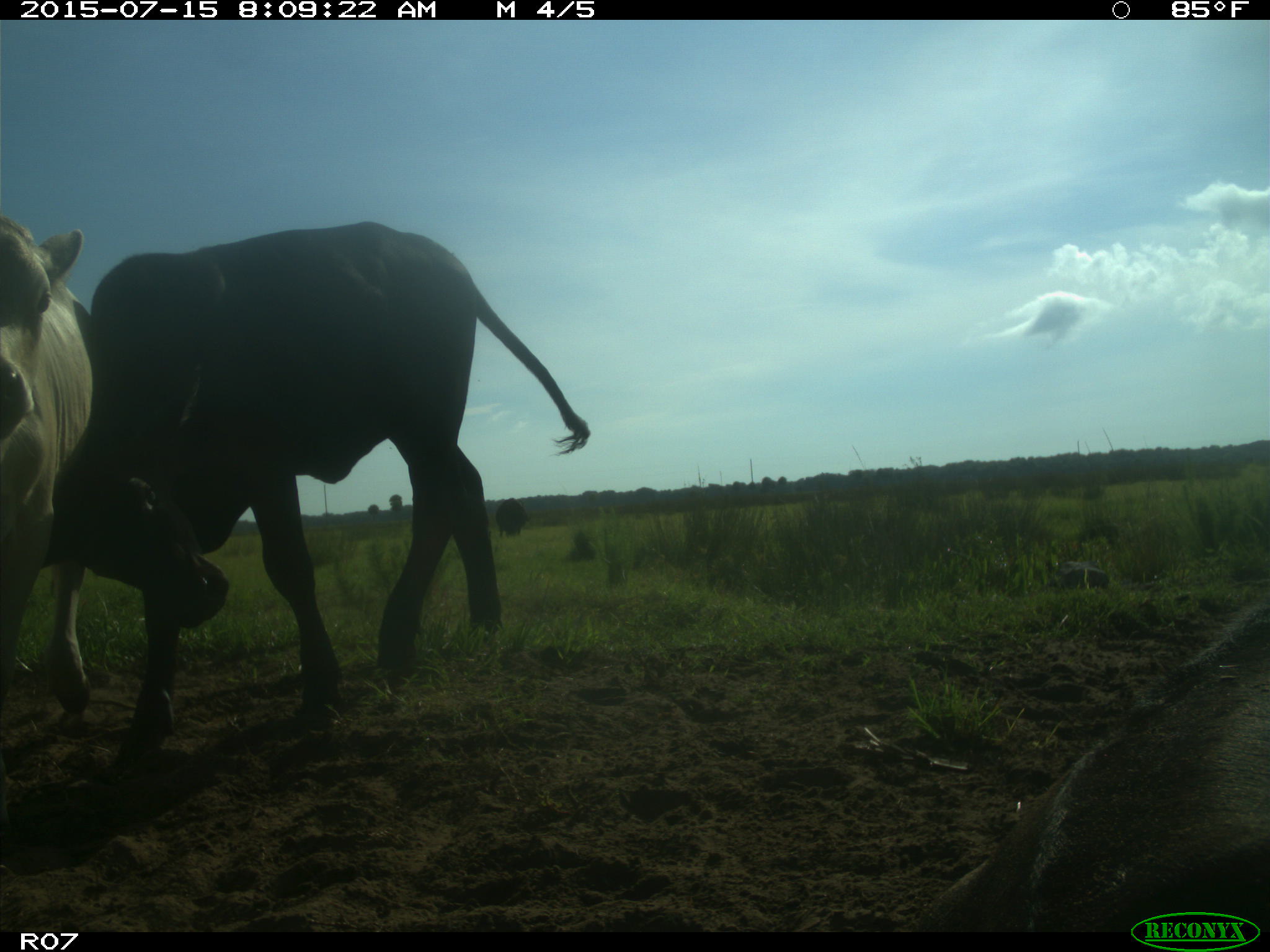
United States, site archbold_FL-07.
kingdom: Animalia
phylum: Chordata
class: Mammalia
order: Artiodactyla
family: Bovidae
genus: Bos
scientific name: Bos taurus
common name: domestic cow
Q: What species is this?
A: Bos taurus (domestic cow).